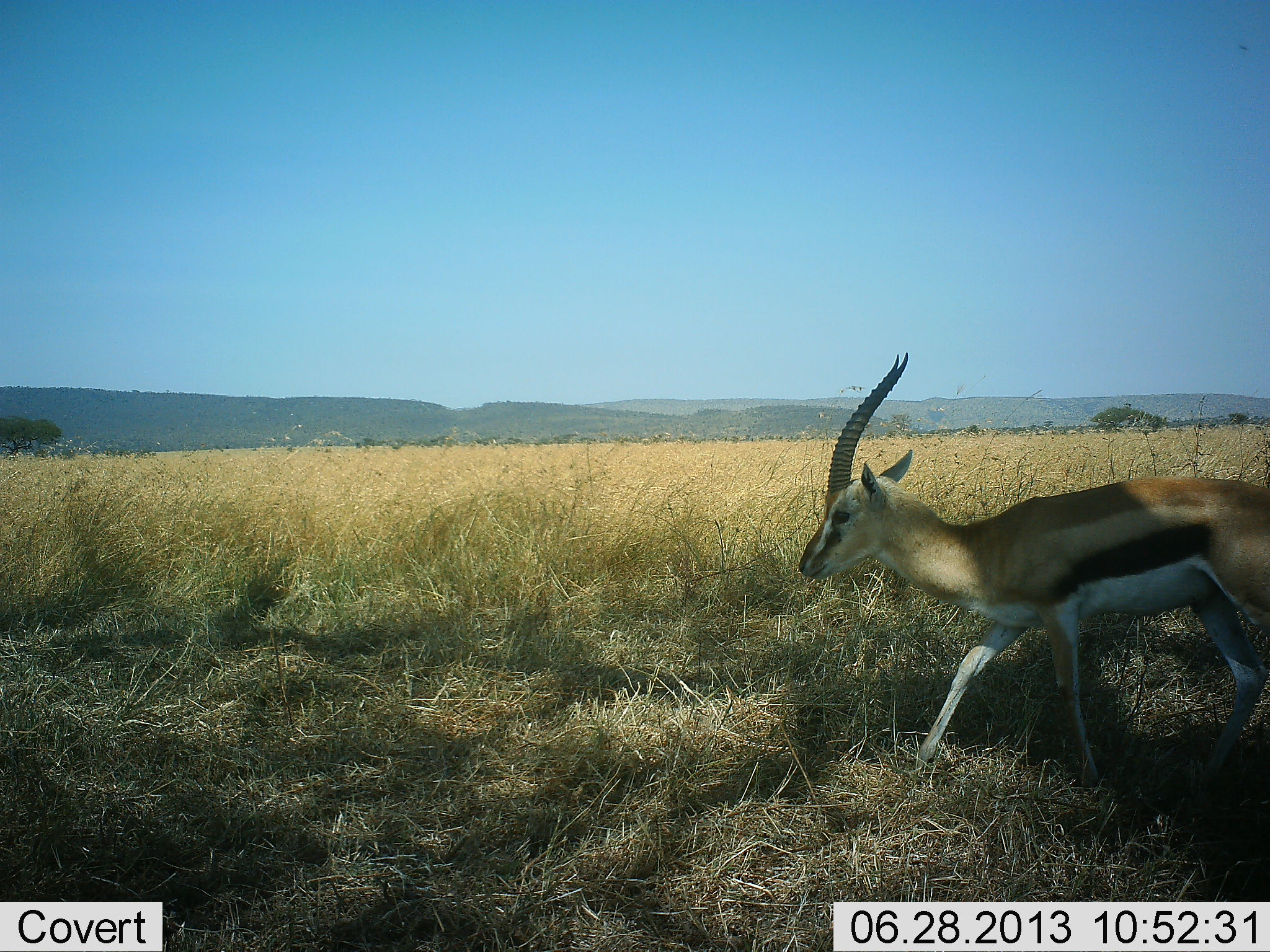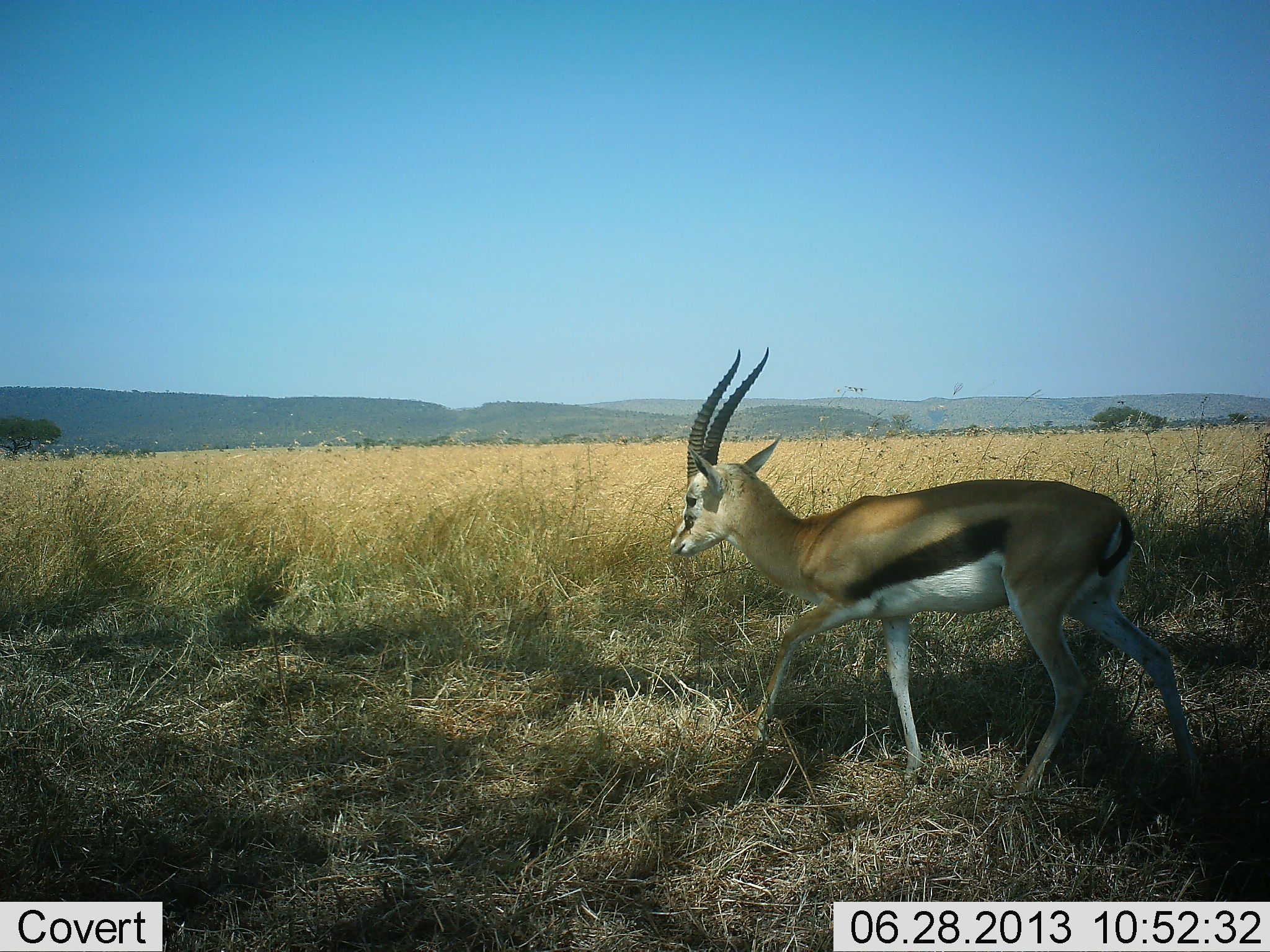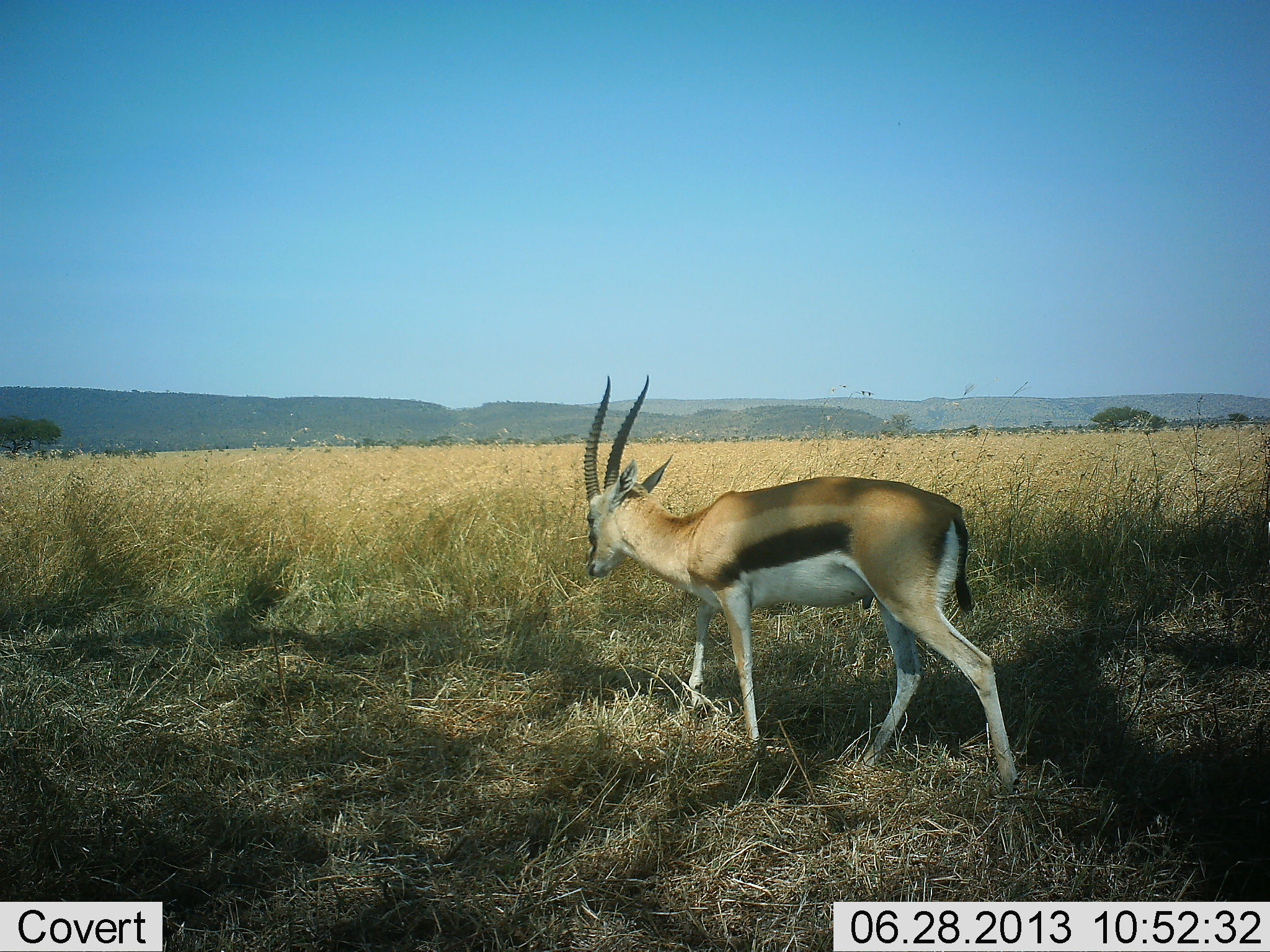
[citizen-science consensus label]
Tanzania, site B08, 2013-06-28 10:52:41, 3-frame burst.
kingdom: Animalia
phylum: Chordata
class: Mammalia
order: Artiodactyla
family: Bovidae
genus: Eudorcas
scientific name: Eudorcas thomsonii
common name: thomson's gazelle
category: gazellethomsons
Gazellethomsons (thomson's gazelle) (Eudorcas thomsonii), count 1. Behavior (volunteer vote fractions): standing 0%, resting 0%, moving 100%, interacting 0%. Young present (vote fraction): 0%. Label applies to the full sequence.